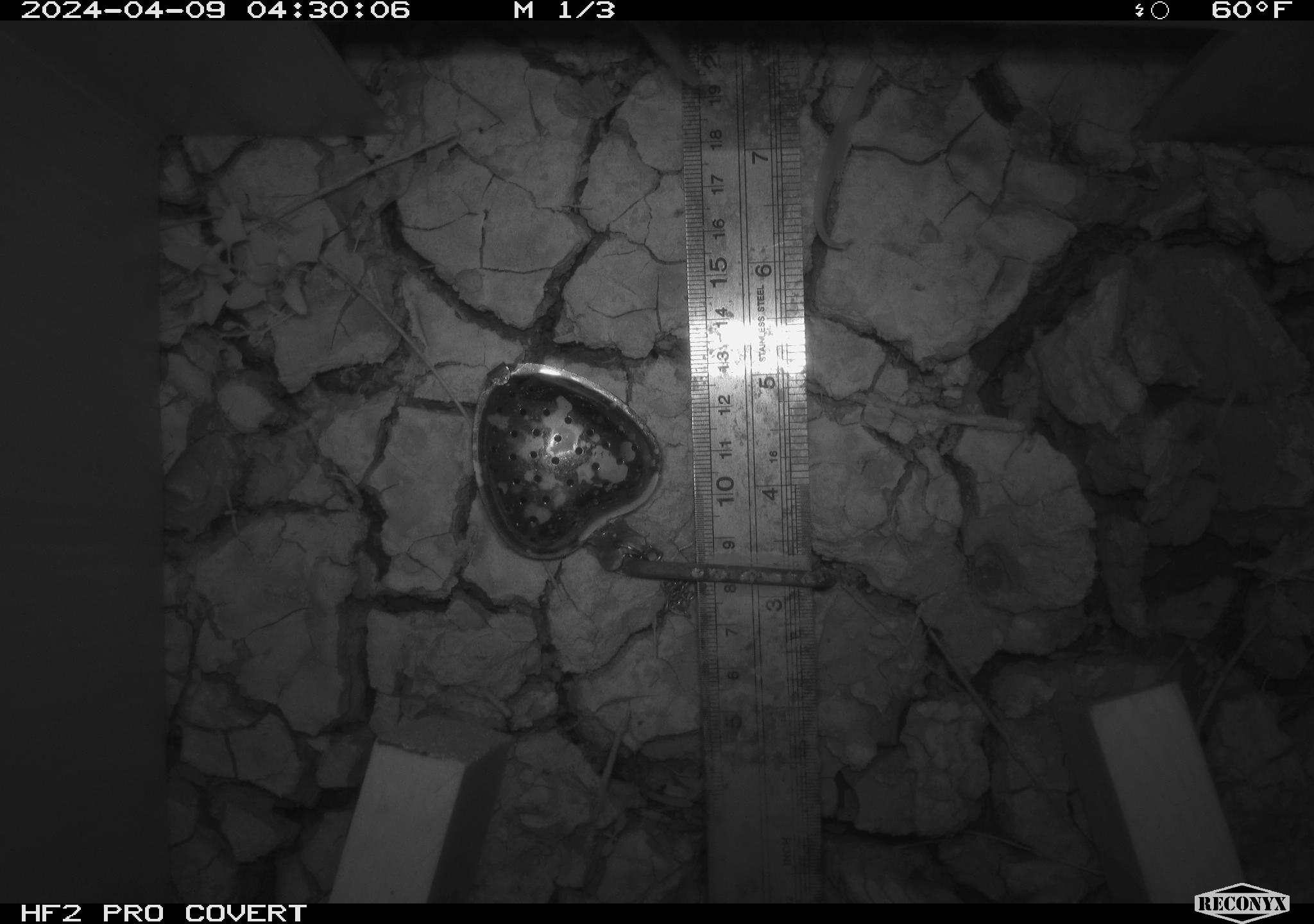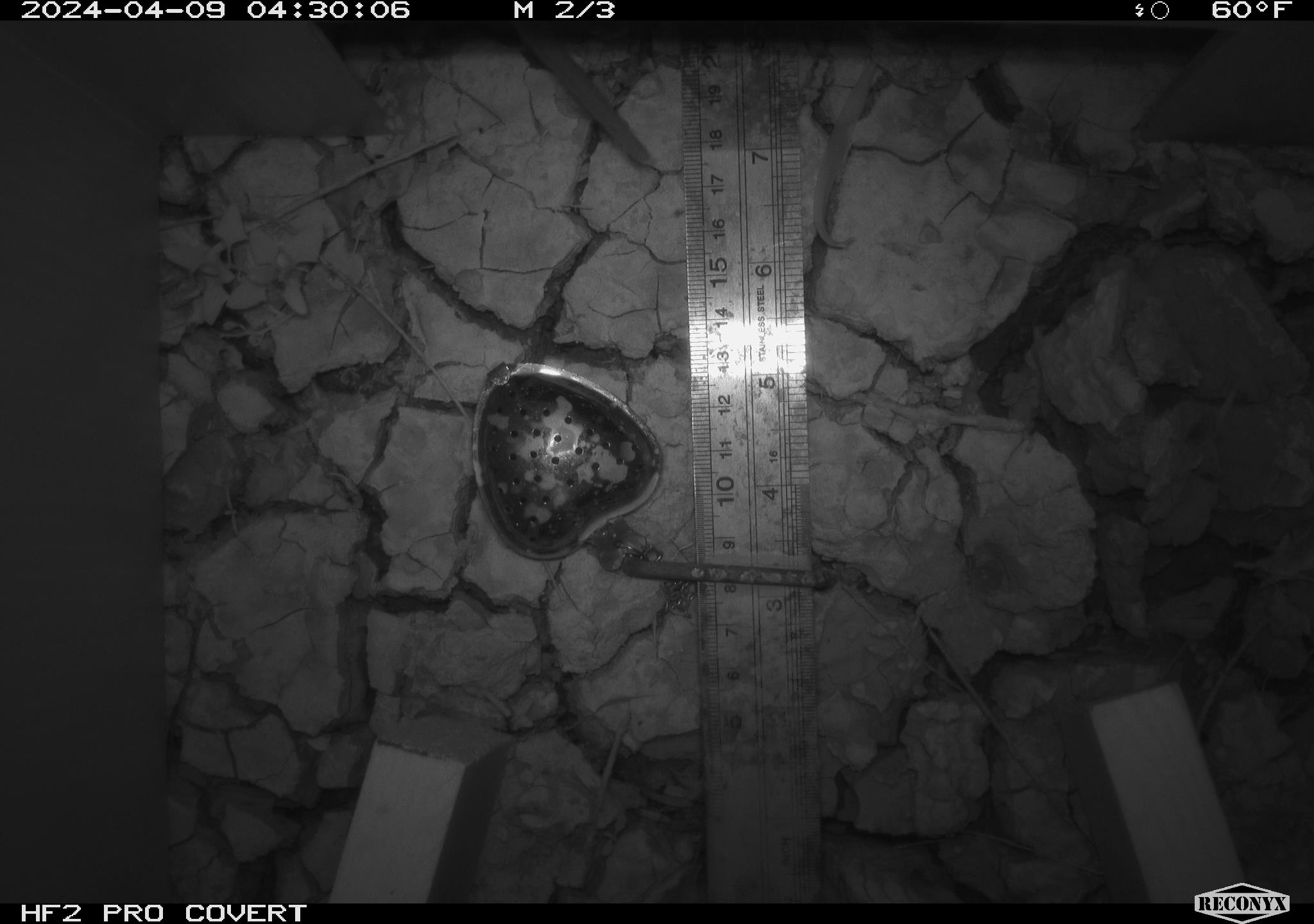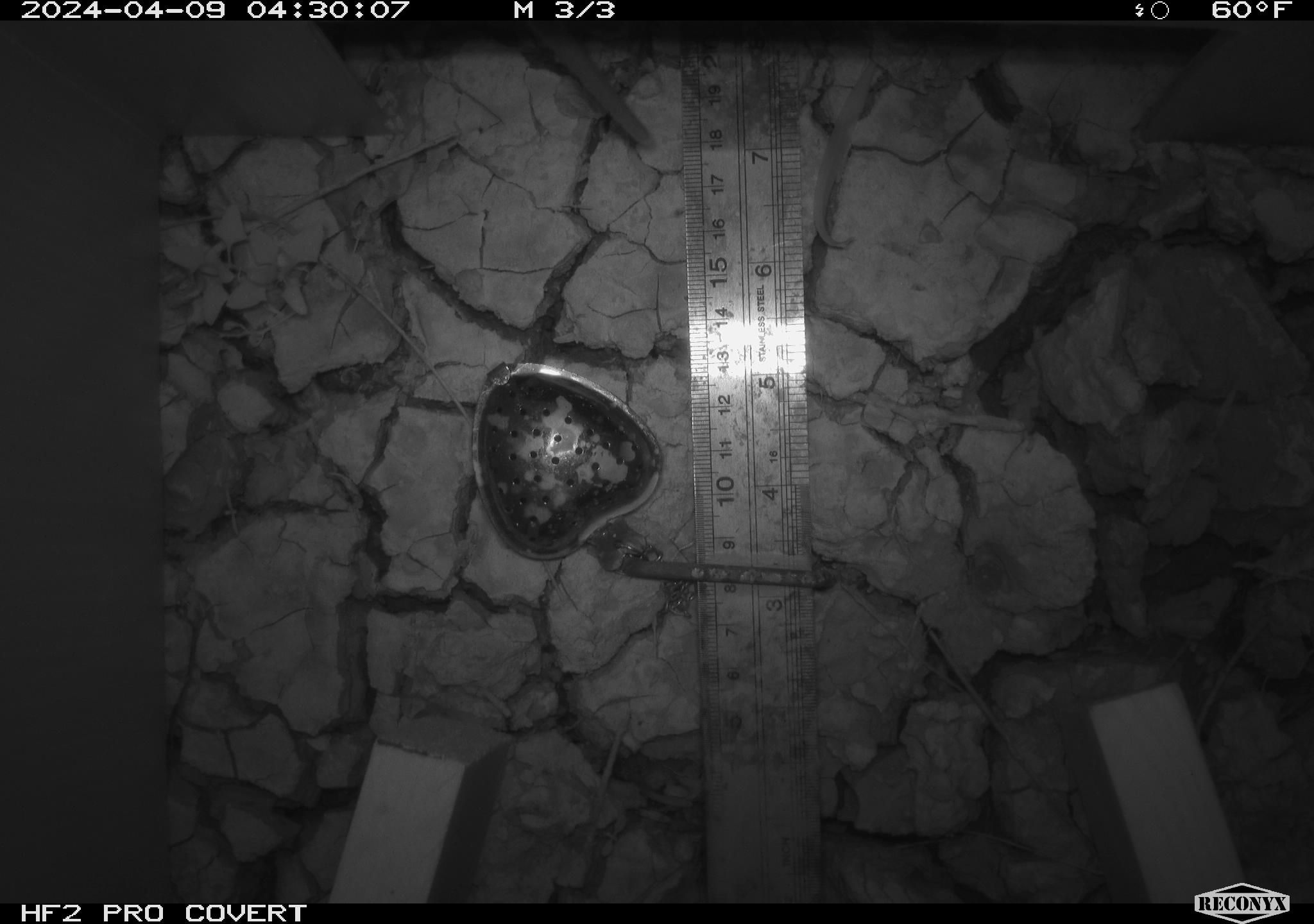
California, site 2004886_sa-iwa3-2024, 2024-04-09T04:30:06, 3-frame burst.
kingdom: Animalia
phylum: Chordata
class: Mammalia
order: Rodentia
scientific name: Rodentia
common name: rodent